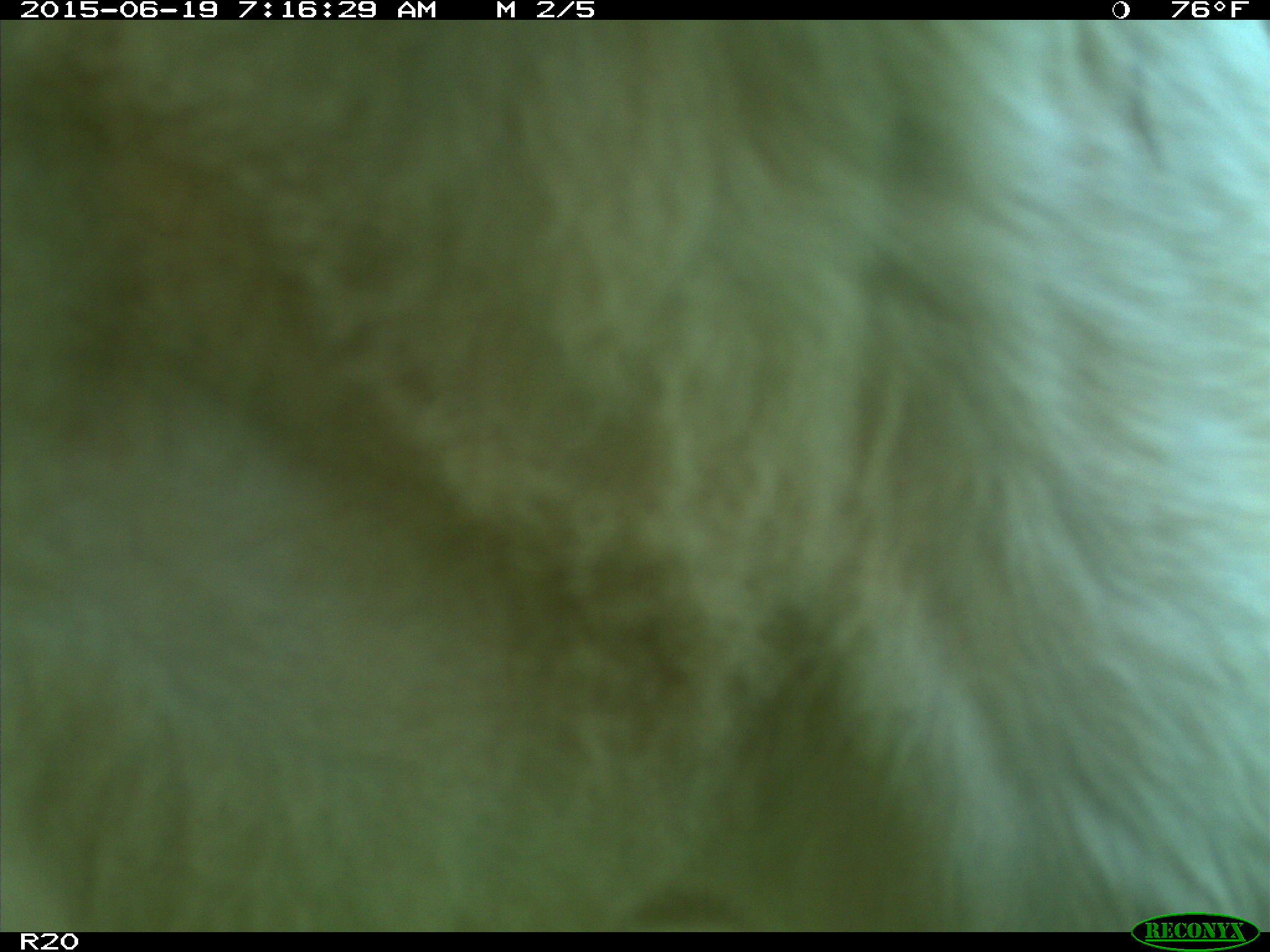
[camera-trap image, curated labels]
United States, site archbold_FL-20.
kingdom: Animalia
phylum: Chordata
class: Mammalia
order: Artiodactyla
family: Bovidae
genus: Bos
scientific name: Bos taurus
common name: domestic cow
Bos taurus (domestic cow).